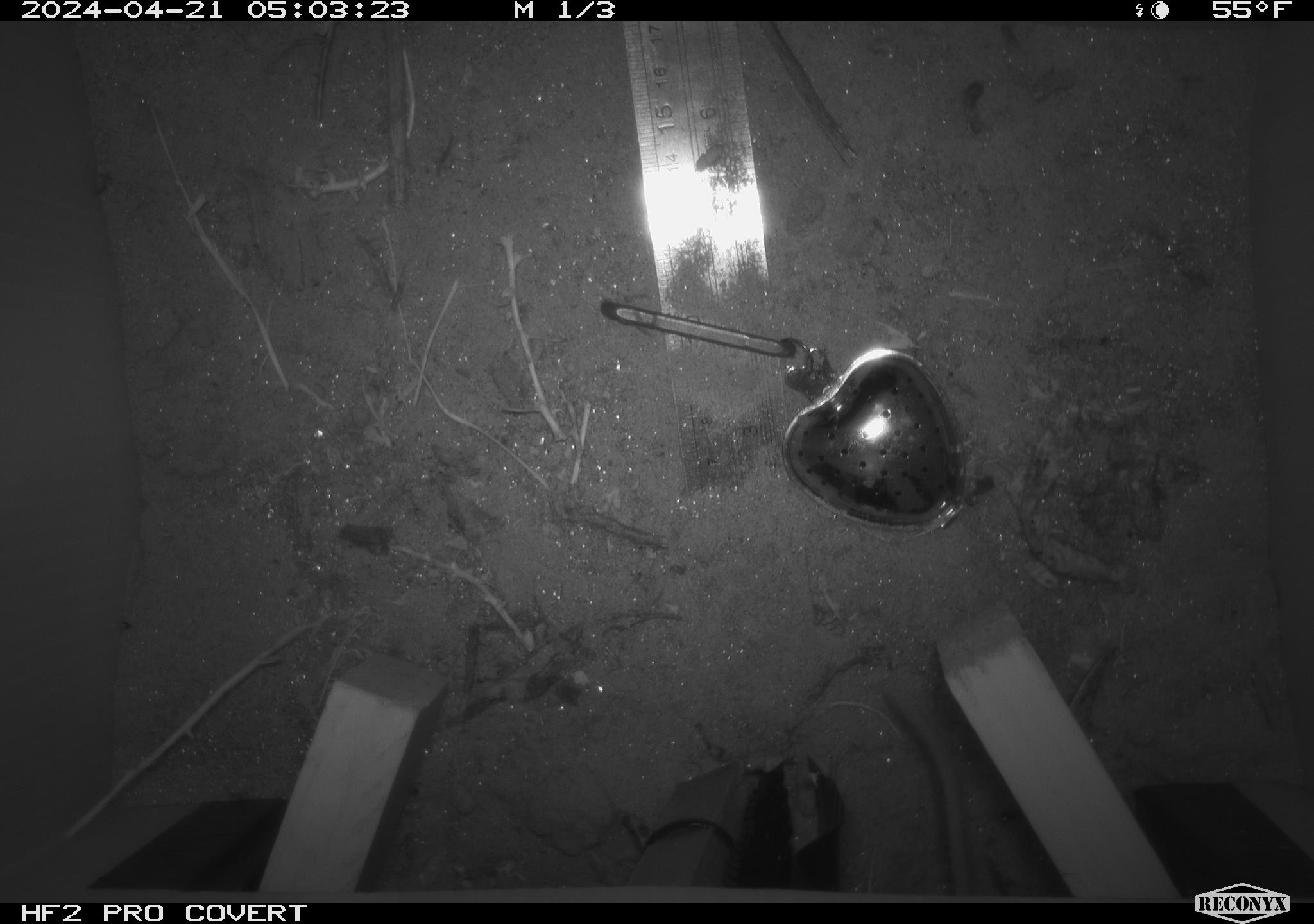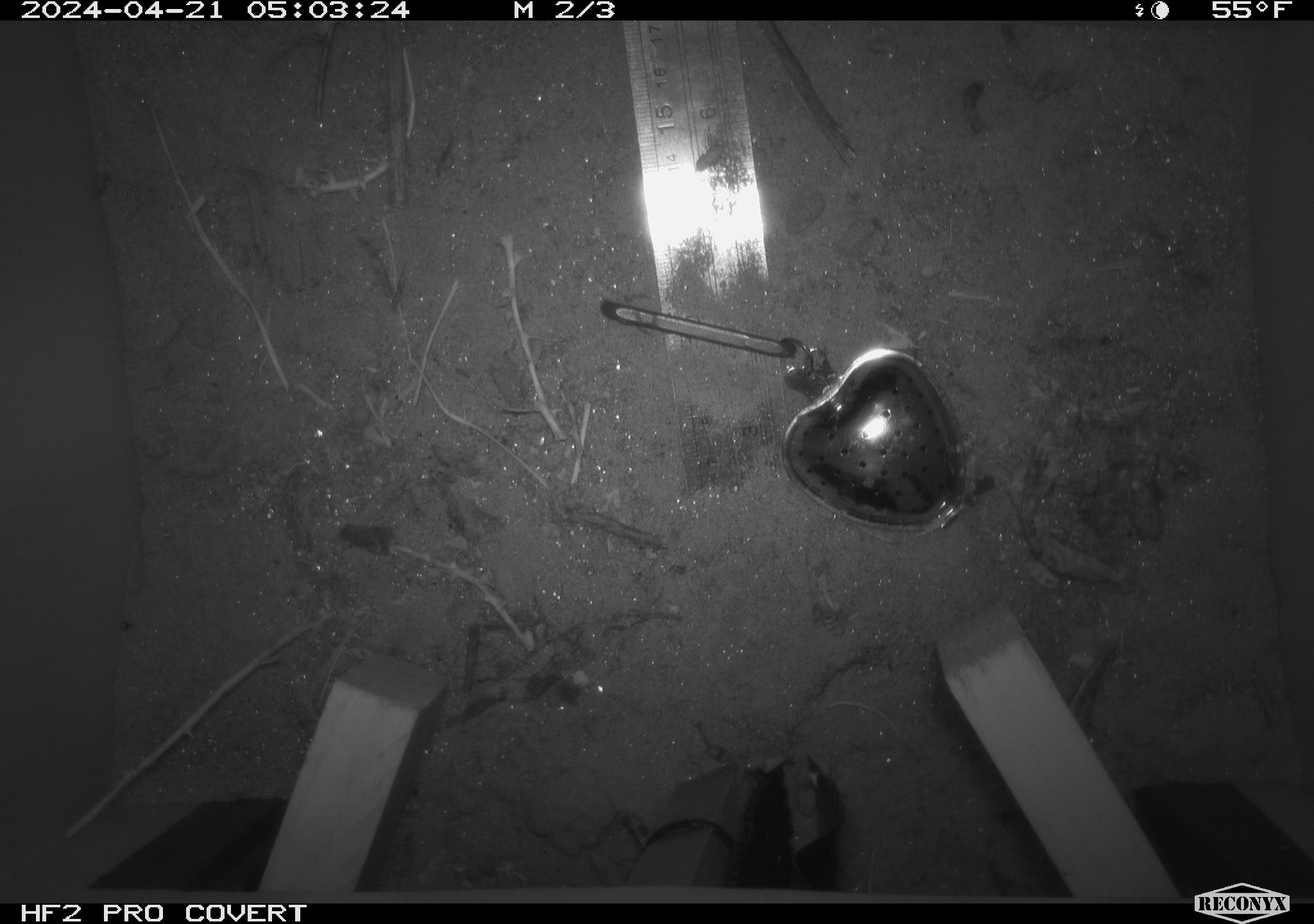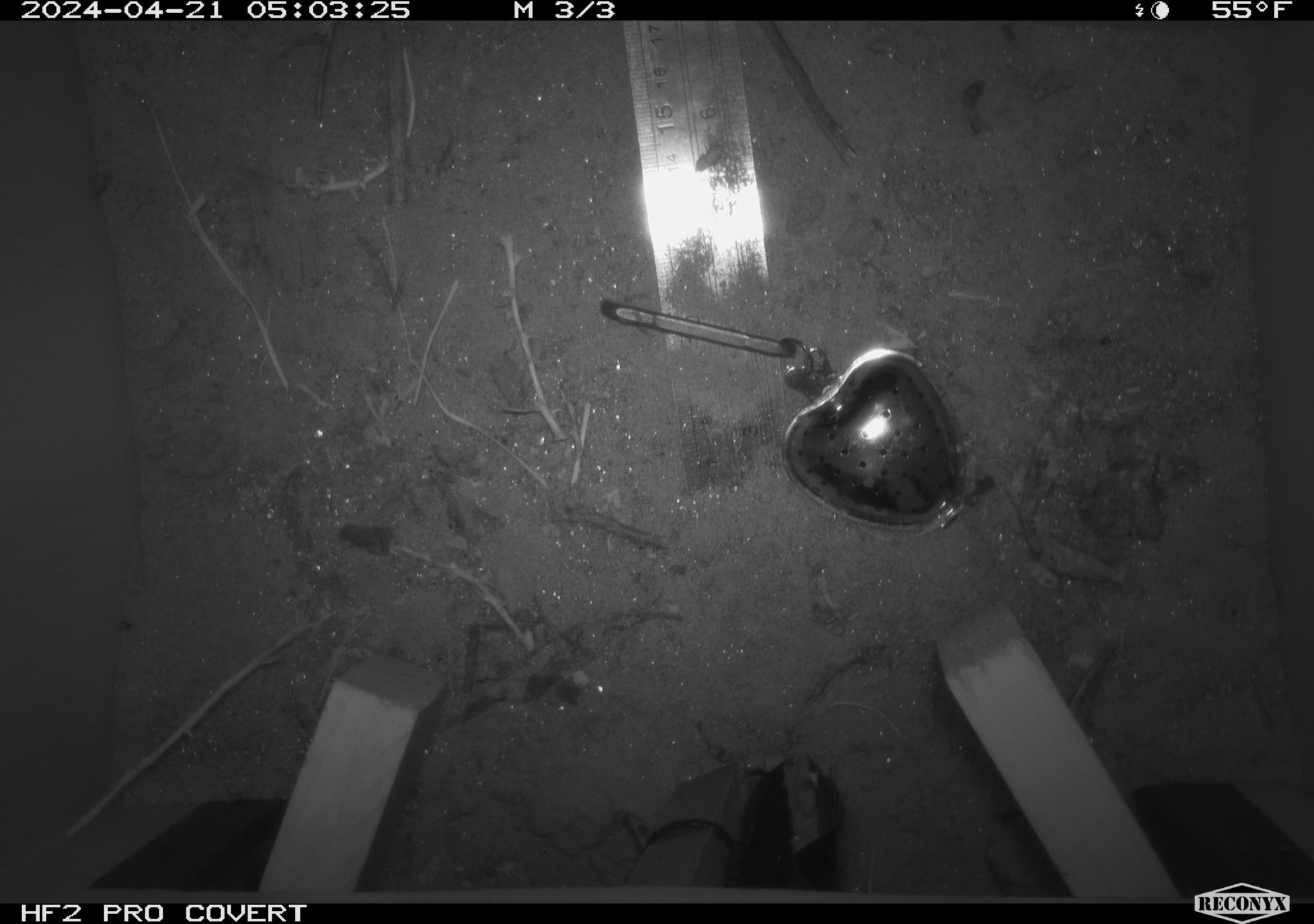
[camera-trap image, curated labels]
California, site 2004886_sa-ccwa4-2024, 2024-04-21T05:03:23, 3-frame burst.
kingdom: Animalia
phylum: Chordata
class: Mammalia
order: Rodentia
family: Heteromyidae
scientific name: Heteromyidae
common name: kangaroo rats and pocket mice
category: heteromyidae family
Heteromyidae family (kangaroo rats and pocket mice) (Heteromyidae).